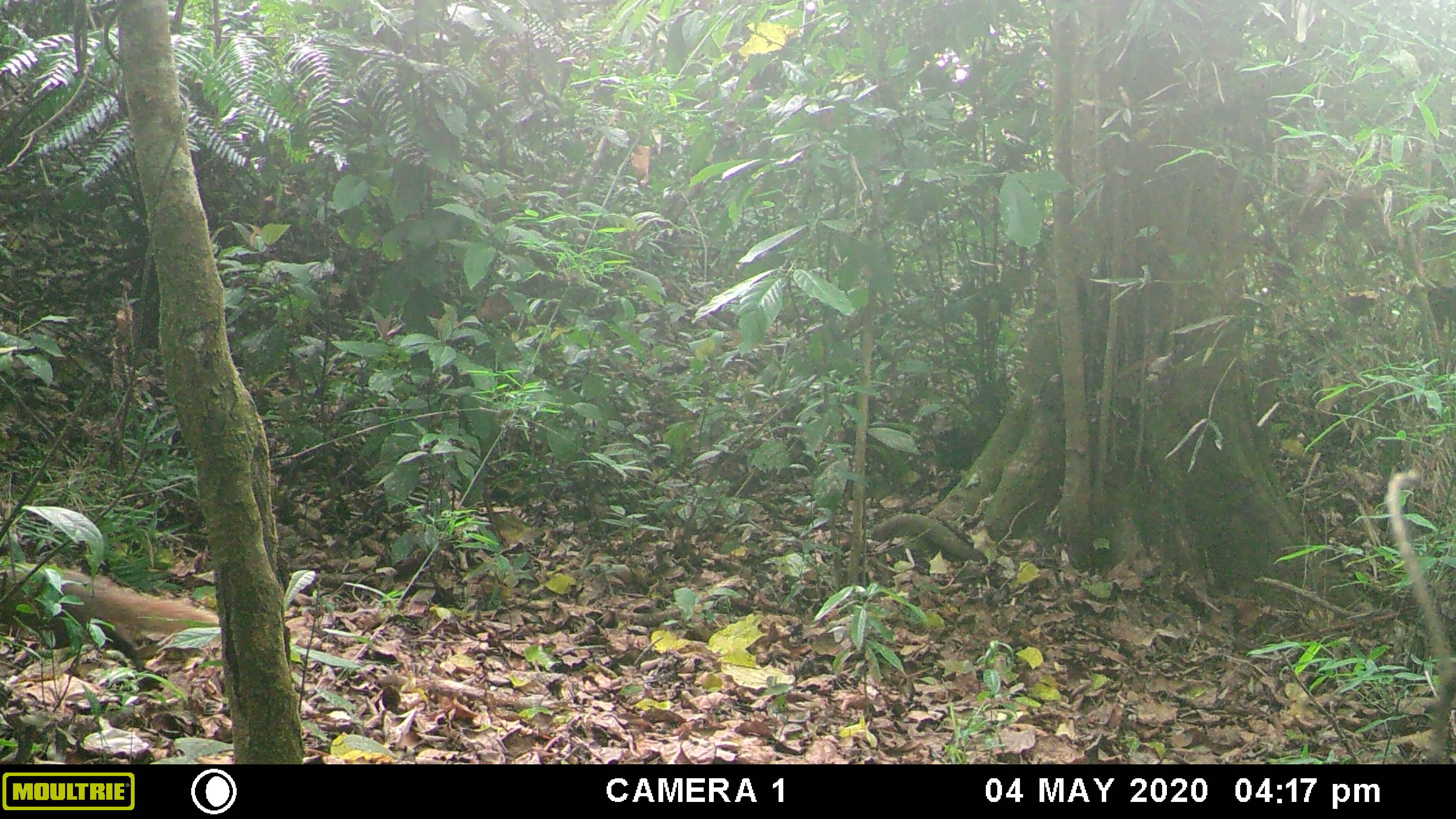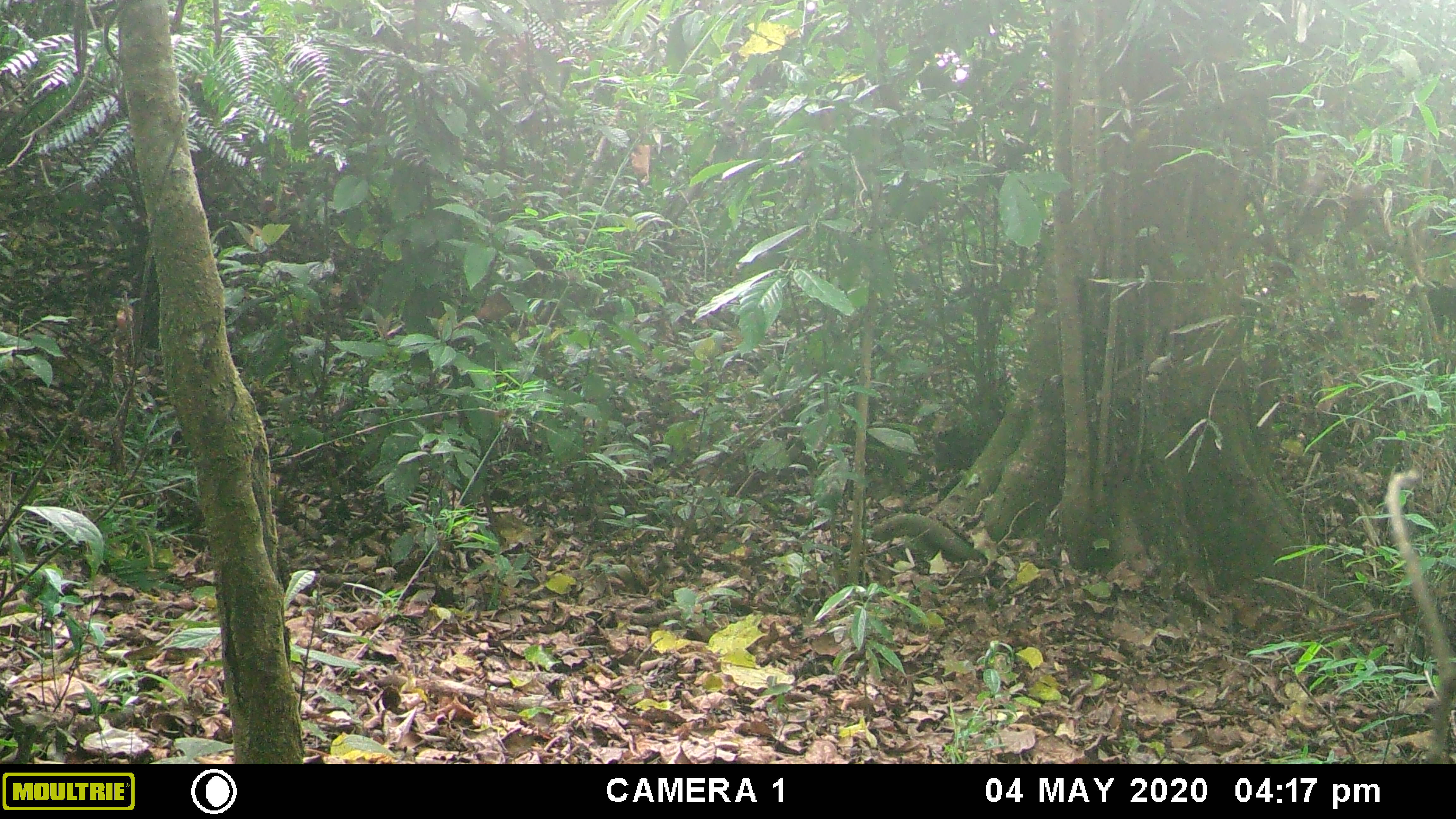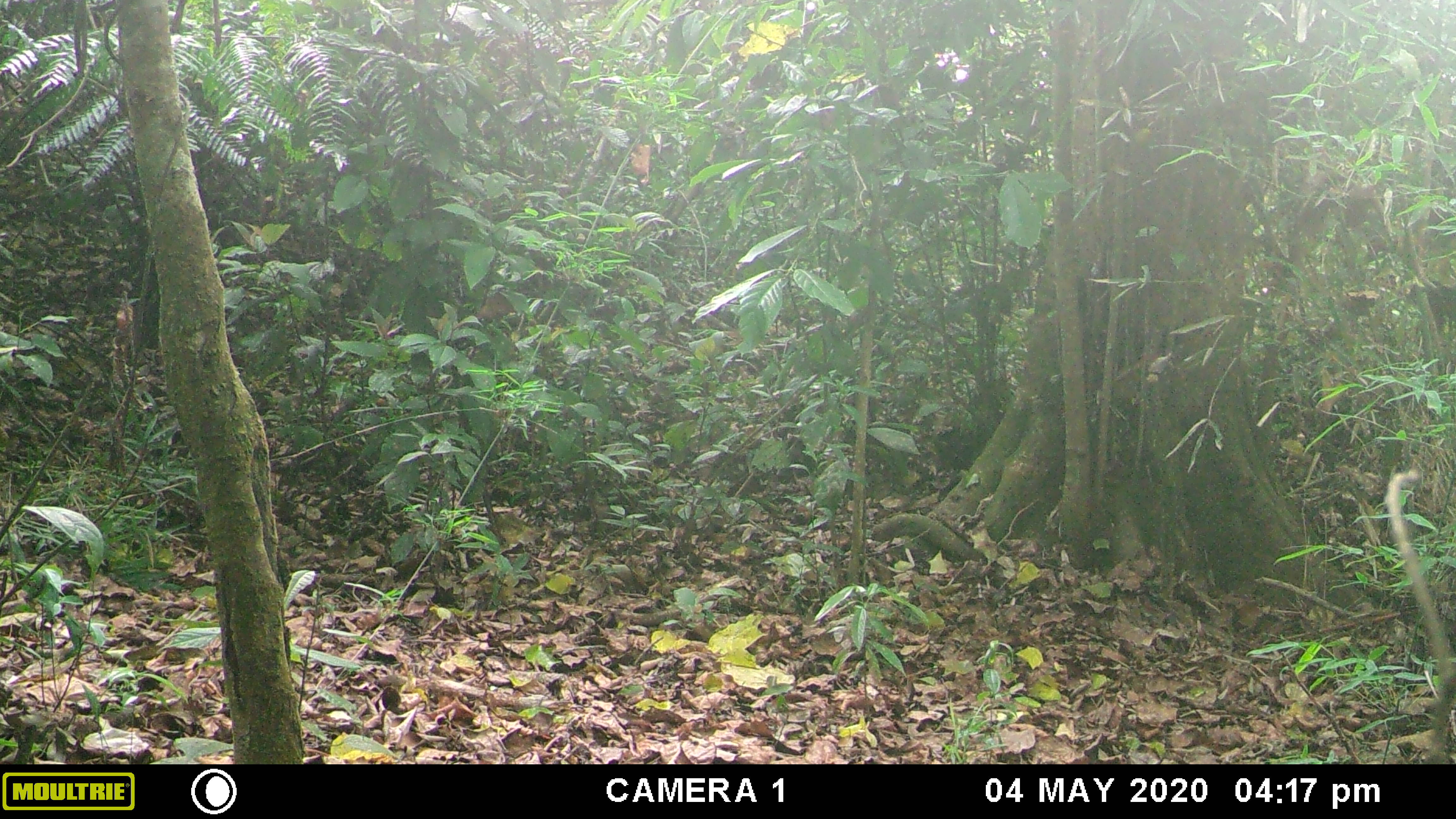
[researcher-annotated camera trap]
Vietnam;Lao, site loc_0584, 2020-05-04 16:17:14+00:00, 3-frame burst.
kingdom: Animalia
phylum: Chordata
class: Mammalia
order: Carnivora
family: Herpestidae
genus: Urva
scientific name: Urva urva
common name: crab-eating mongoose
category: crab eating mongoose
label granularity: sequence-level